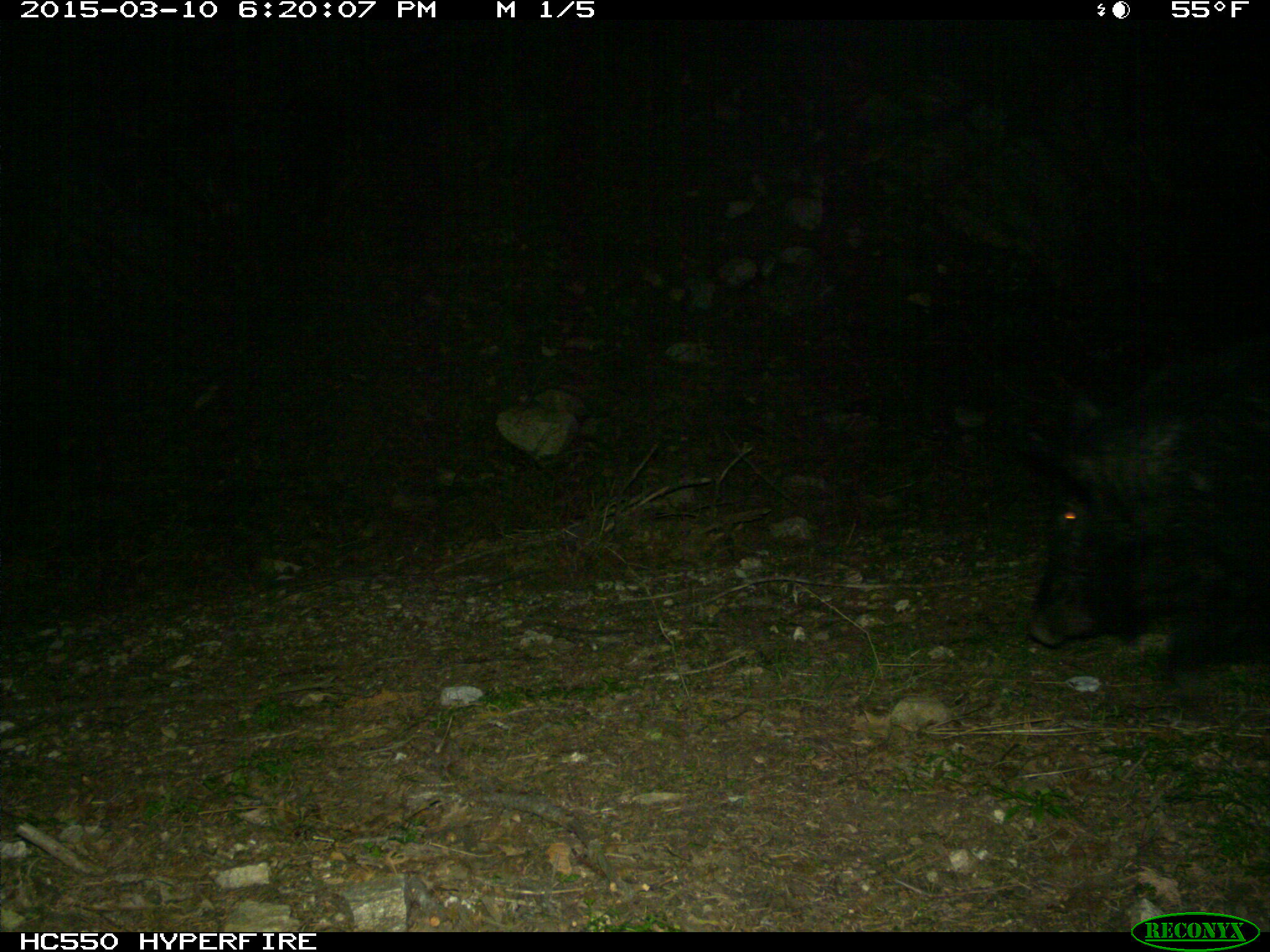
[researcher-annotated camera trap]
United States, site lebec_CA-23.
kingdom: Animalia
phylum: Chordata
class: Mammalia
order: Artiodactyla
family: Suidae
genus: Sus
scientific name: Sus scrofa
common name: wild boar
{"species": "Sus scrofa (wild boar)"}